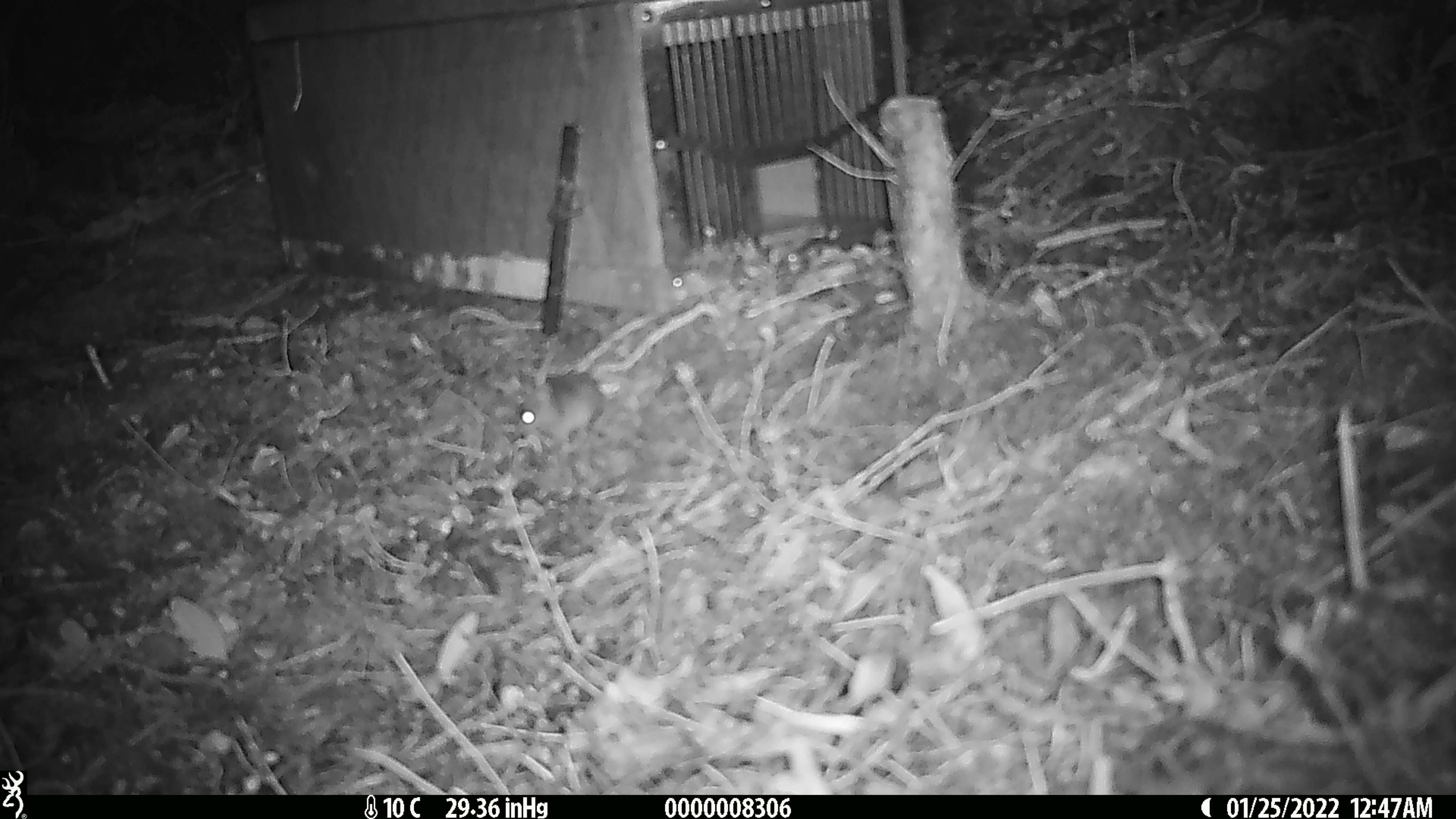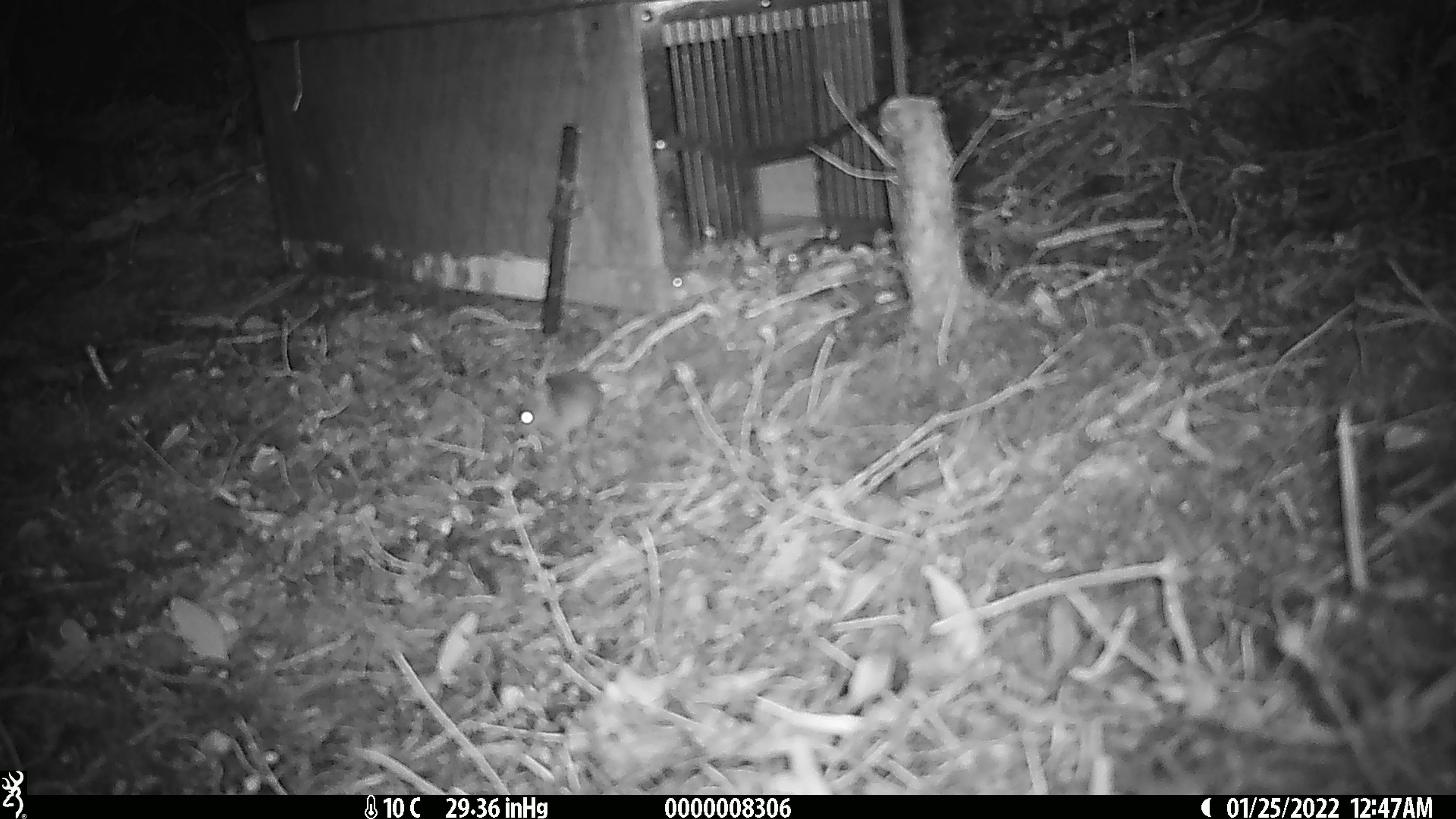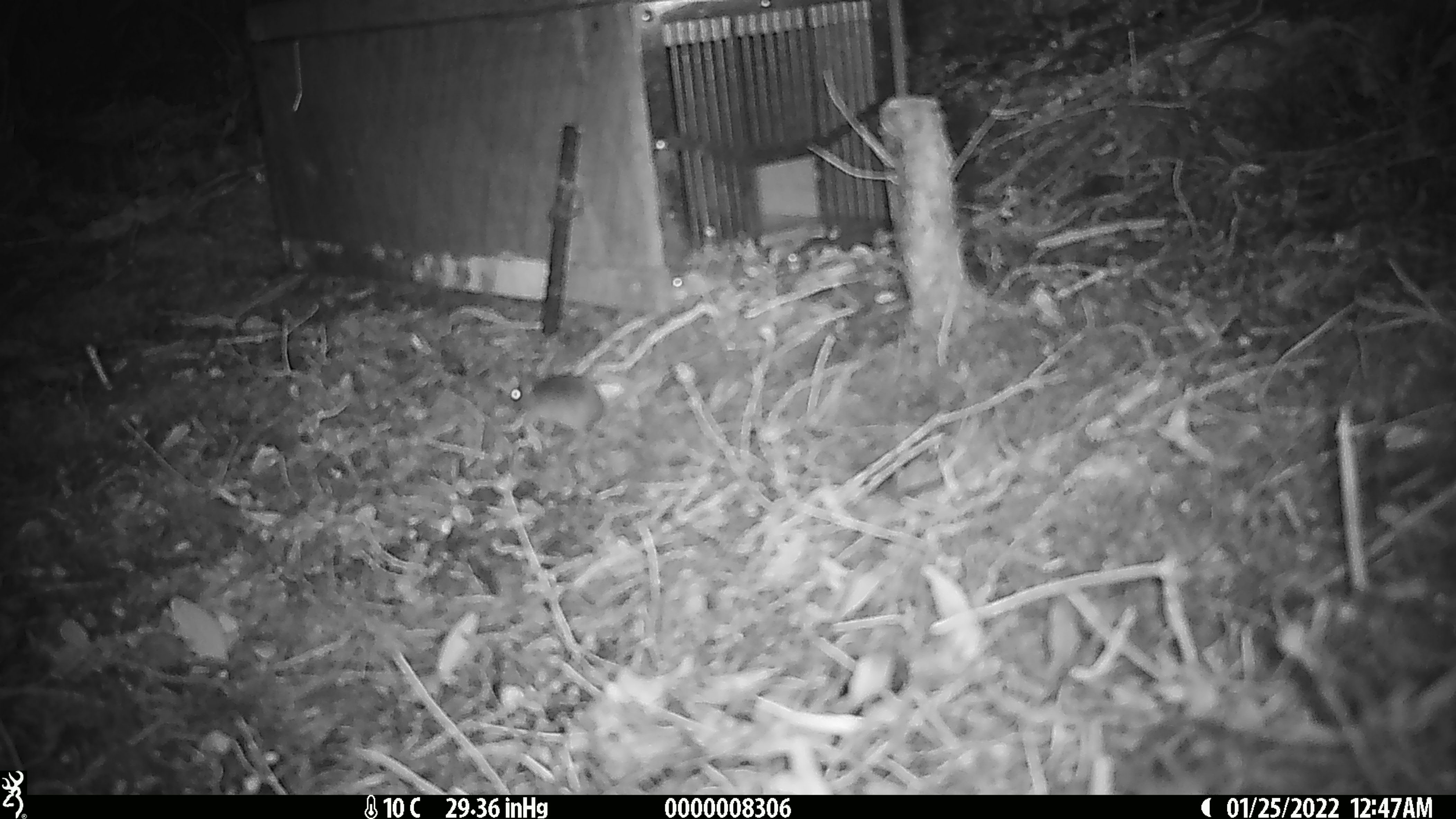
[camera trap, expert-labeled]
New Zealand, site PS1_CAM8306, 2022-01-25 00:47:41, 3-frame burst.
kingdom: Animalia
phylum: Chordata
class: Mammalia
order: Rodentia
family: Muridae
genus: Mus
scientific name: Mus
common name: mouse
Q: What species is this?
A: Mouse (Mus).